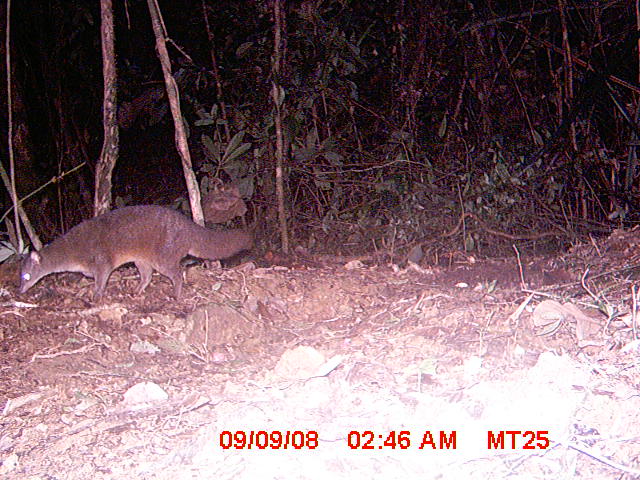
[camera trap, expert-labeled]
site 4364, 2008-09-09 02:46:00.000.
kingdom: Animalia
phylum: Chordata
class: Mammalia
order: Carnivora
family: Eupleridae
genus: Eupleres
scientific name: Eupleres goudotii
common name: falanouc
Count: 1.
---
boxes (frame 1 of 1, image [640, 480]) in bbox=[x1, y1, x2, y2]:
eupleres goudotii: bbox=[17, 204, 254, 301]